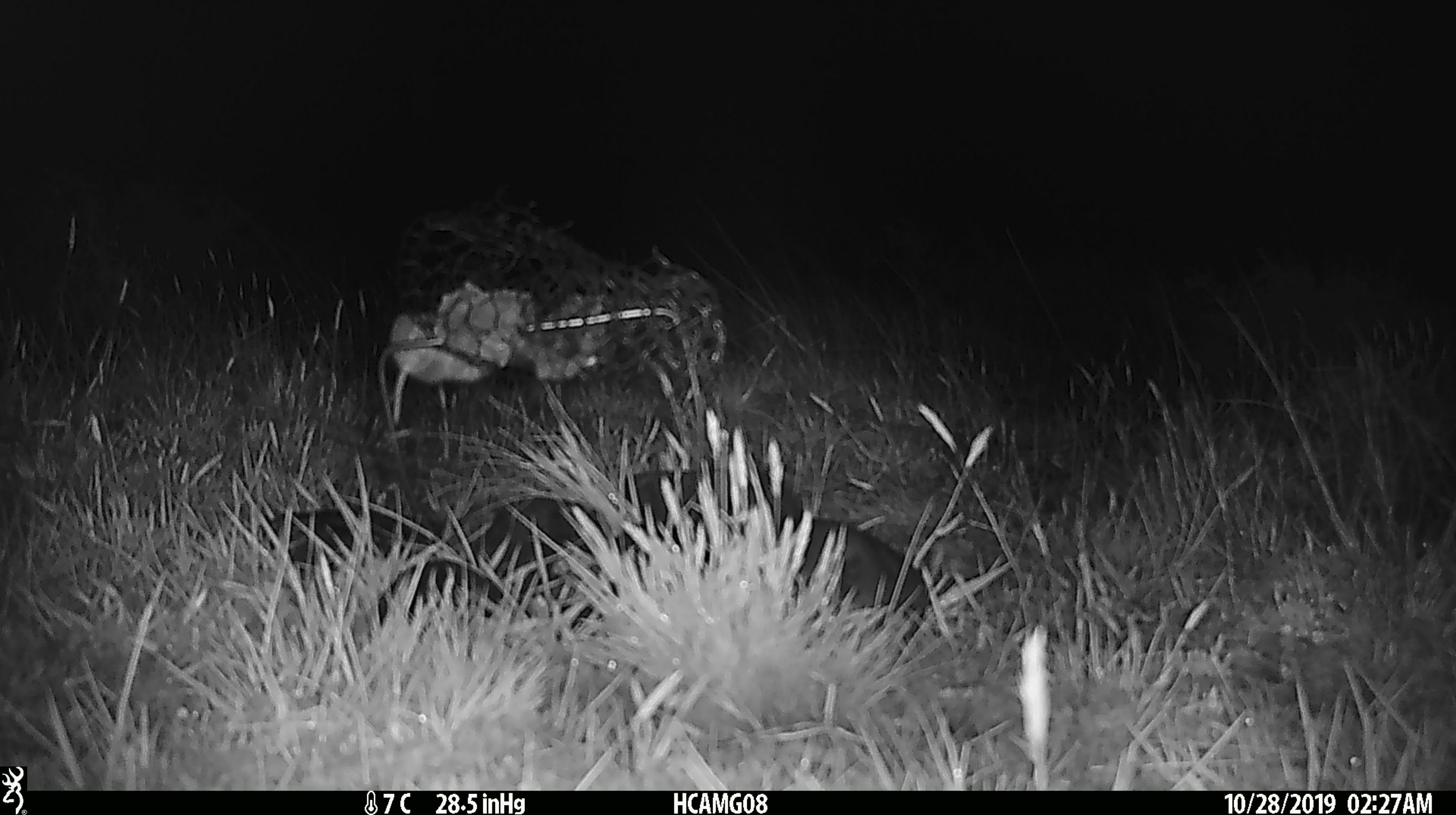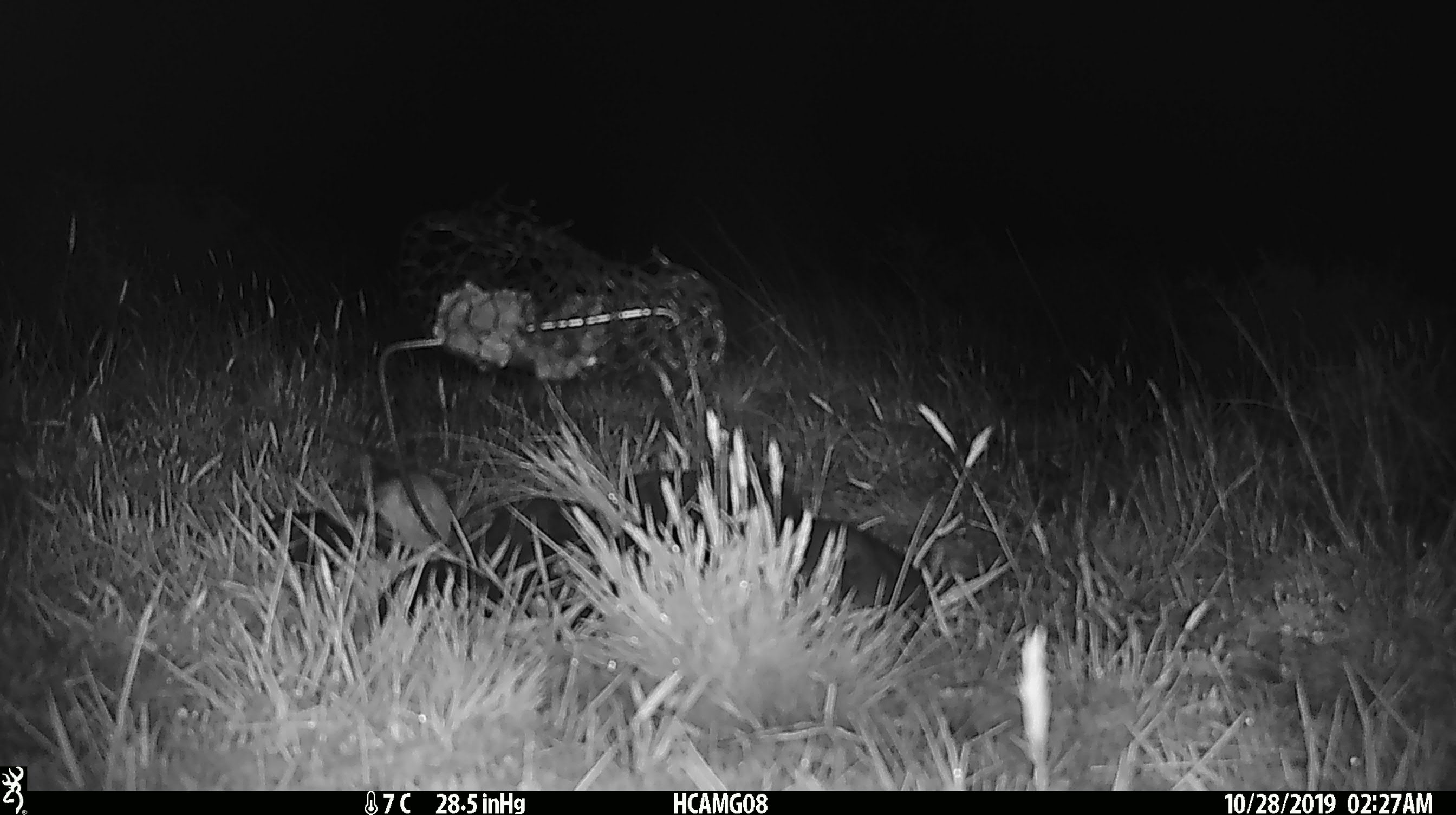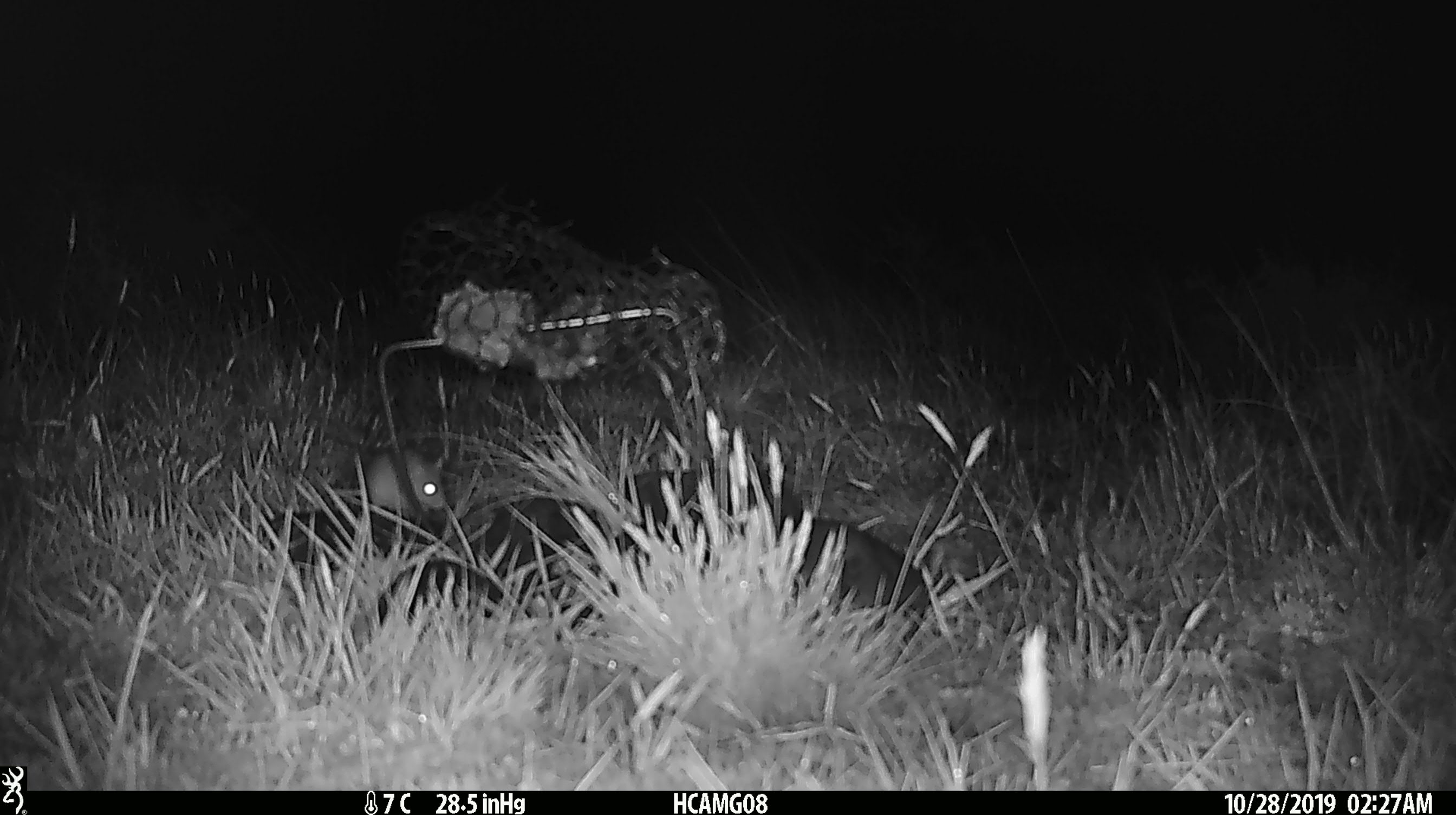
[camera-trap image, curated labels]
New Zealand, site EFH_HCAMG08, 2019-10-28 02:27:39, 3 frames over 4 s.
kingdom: Animalia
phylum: Chordata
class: Mammalia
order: Rodentia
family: Muridae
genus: Mus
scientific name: Mus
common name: mouse